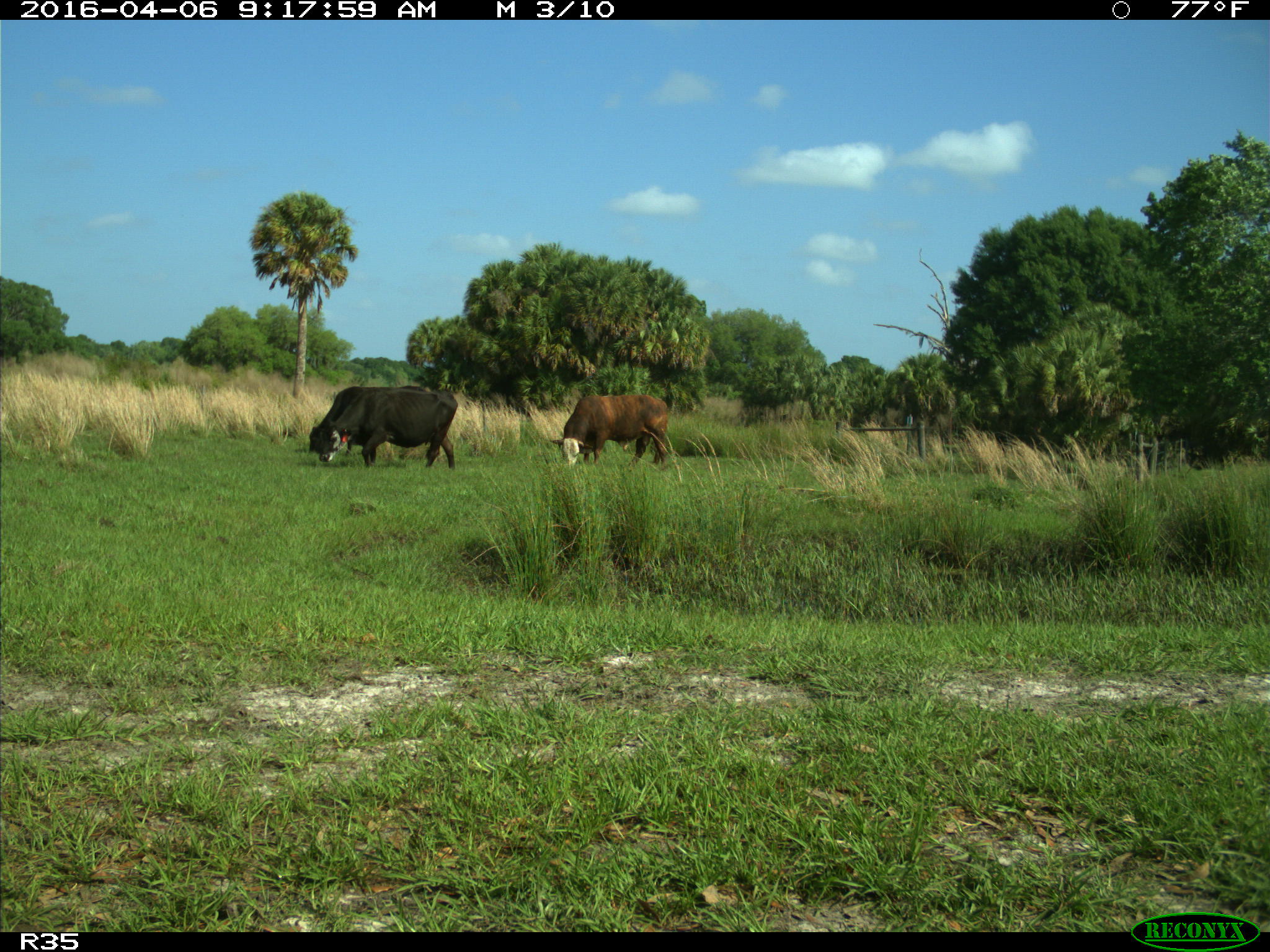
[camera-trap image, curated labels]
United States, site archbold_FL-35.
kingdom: Animalia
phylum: Chordata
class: Mammalia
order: Artiodactyla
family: Bovidae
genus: Bos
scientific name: Bos taurus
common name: domestic cow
Bos taurus (domestic cow).